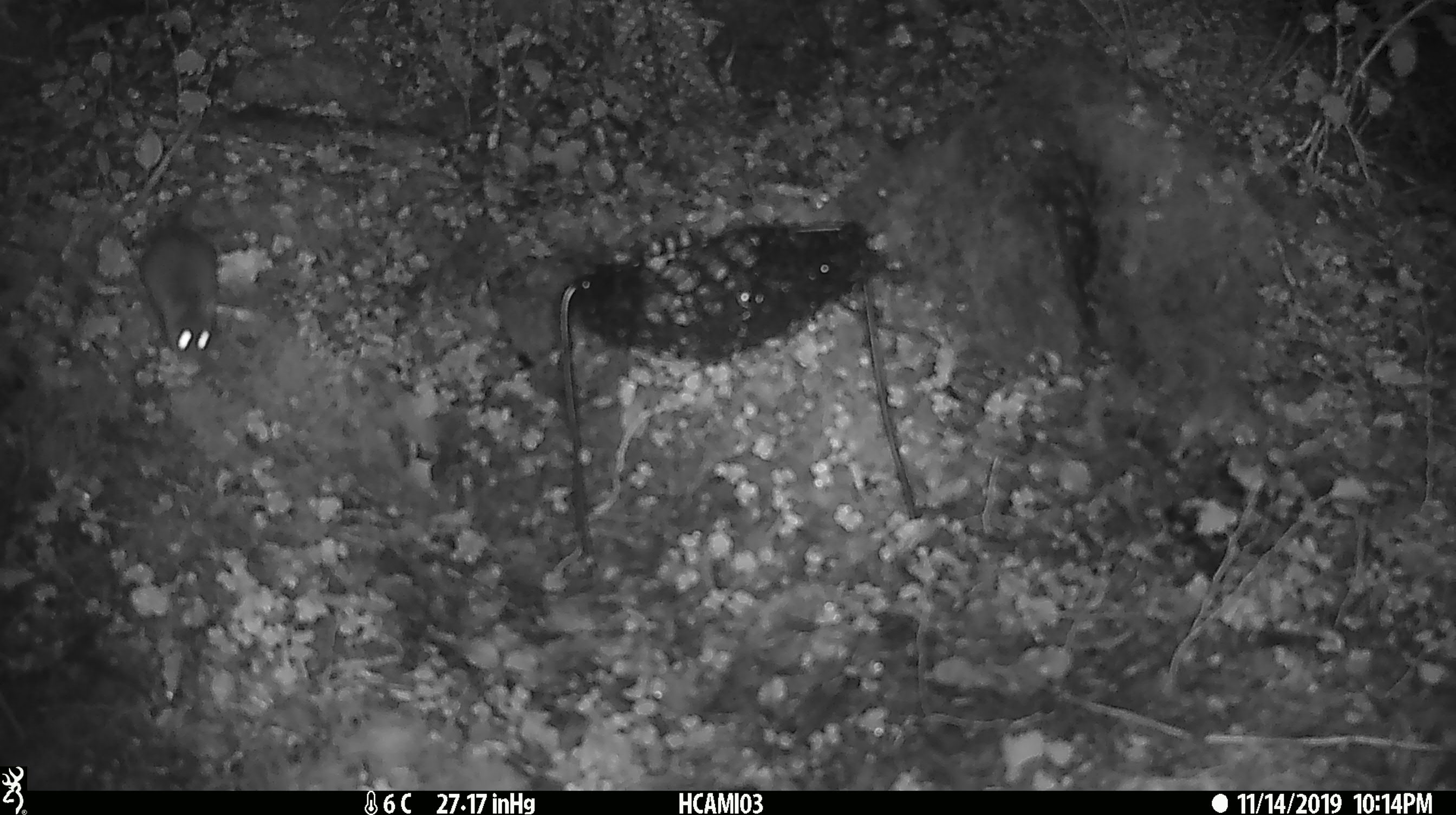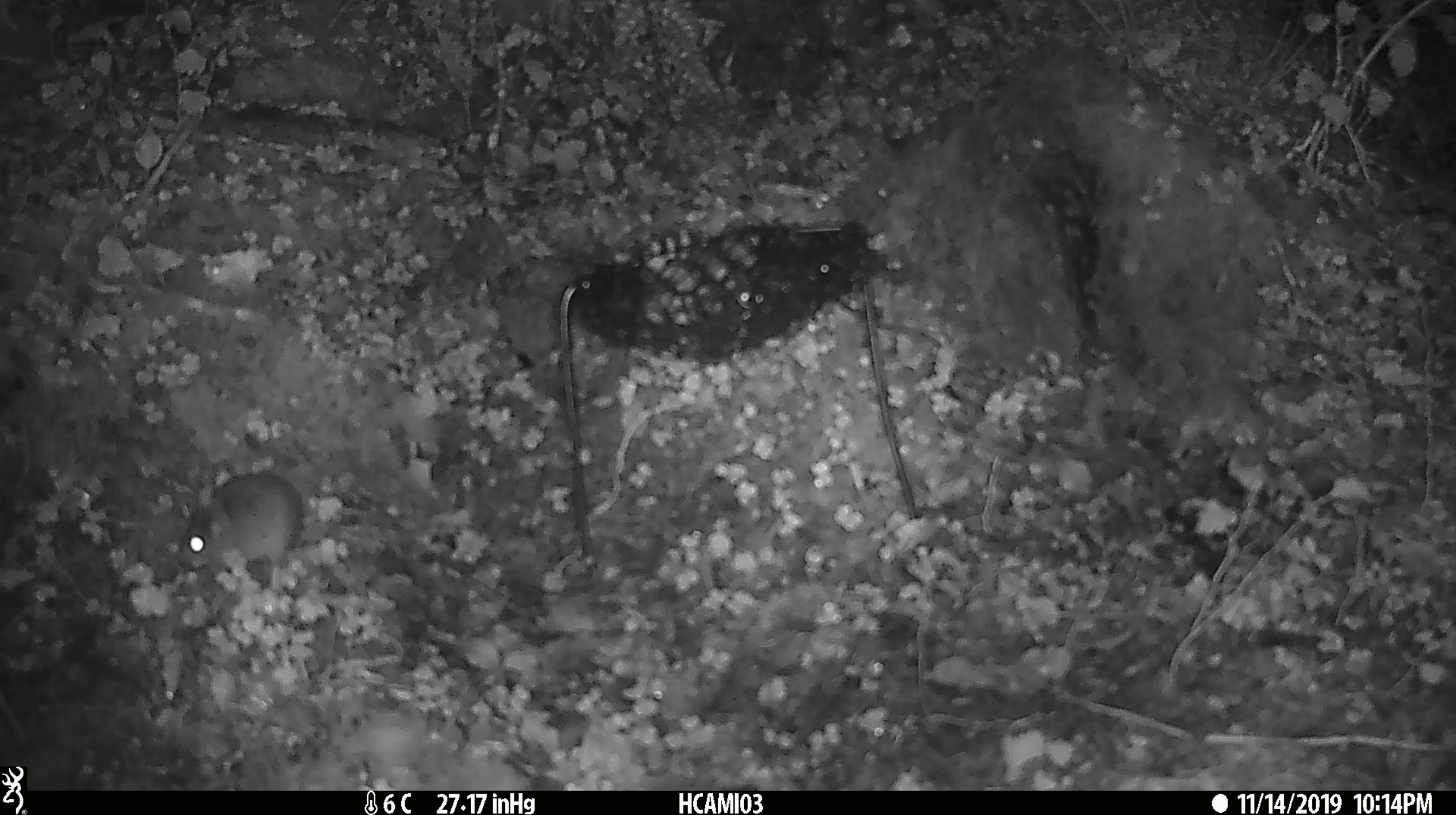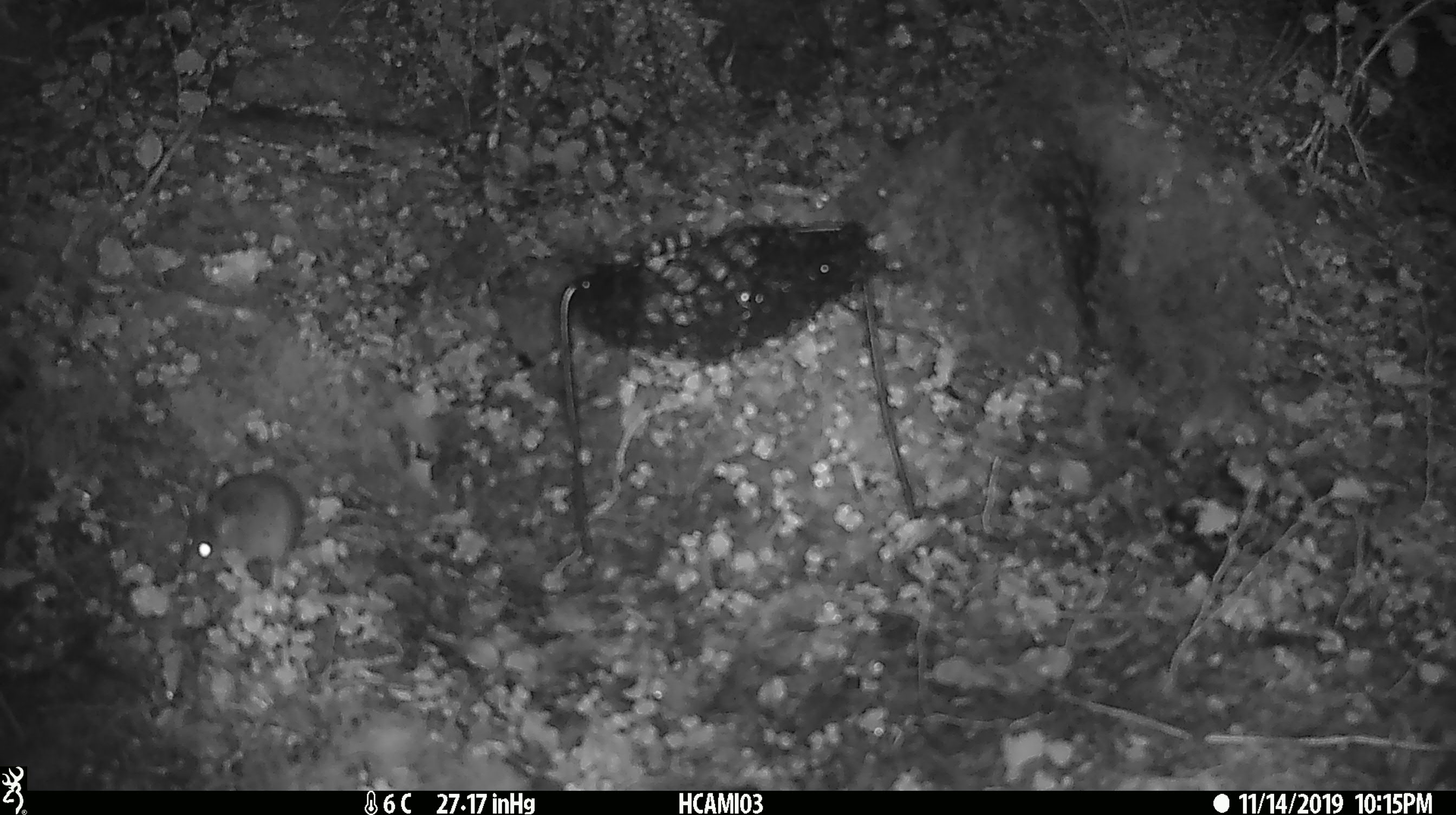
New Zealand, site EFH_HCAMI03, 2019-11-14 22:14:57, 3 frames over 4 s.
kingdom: Animalia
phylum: Chordata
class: Mammalia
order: Rodentia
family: Muridae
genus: Mus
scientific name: Mus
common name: mouse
Mouse (Mus).